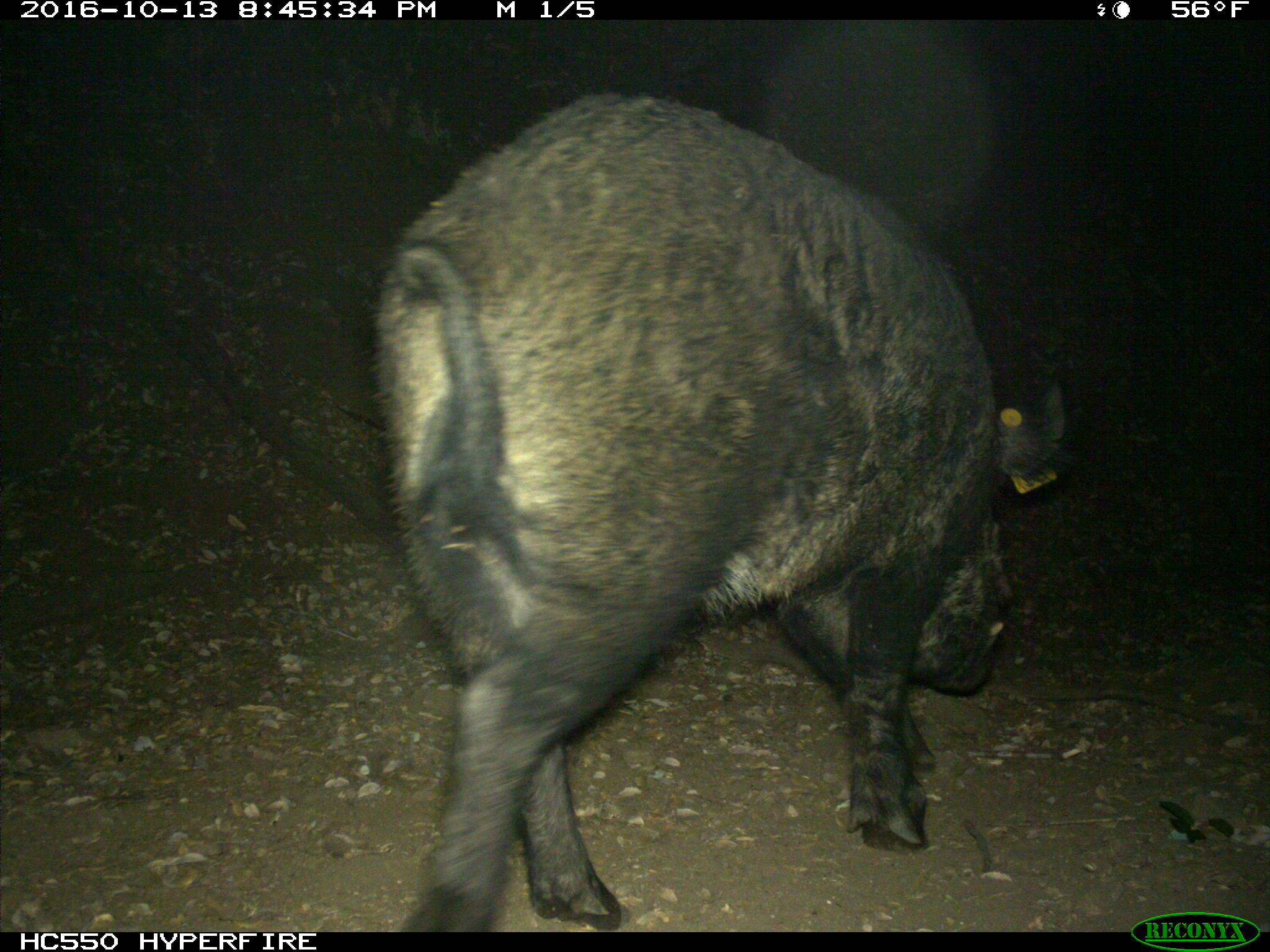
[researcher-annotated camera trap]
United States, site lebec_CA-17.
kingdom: Animalia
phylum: Chordata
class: Mammalia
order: Artiodactyla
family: Suidae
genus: Sus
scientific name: Sus scrofa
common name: wild boar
Sus scrofa (wild boar).